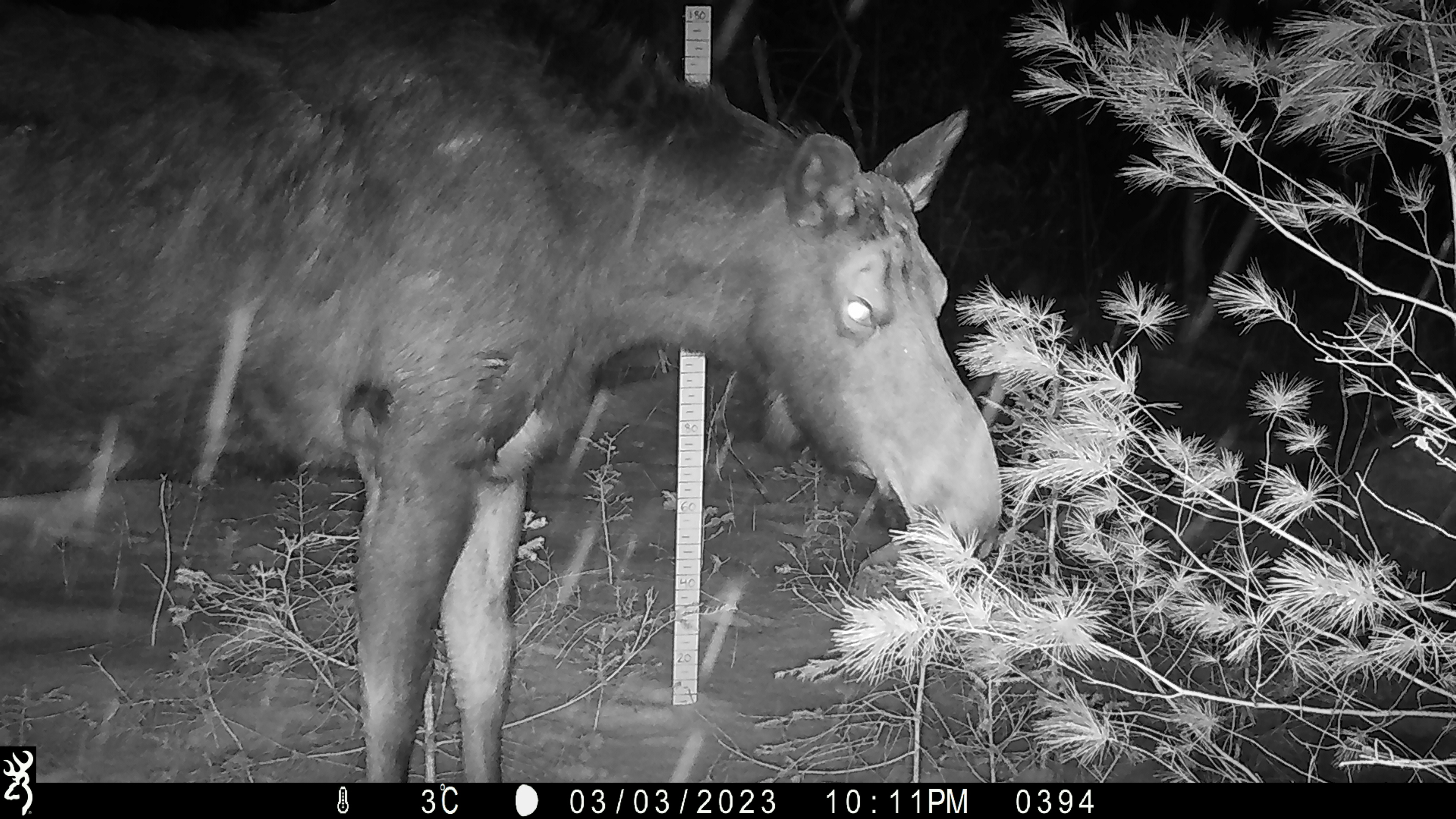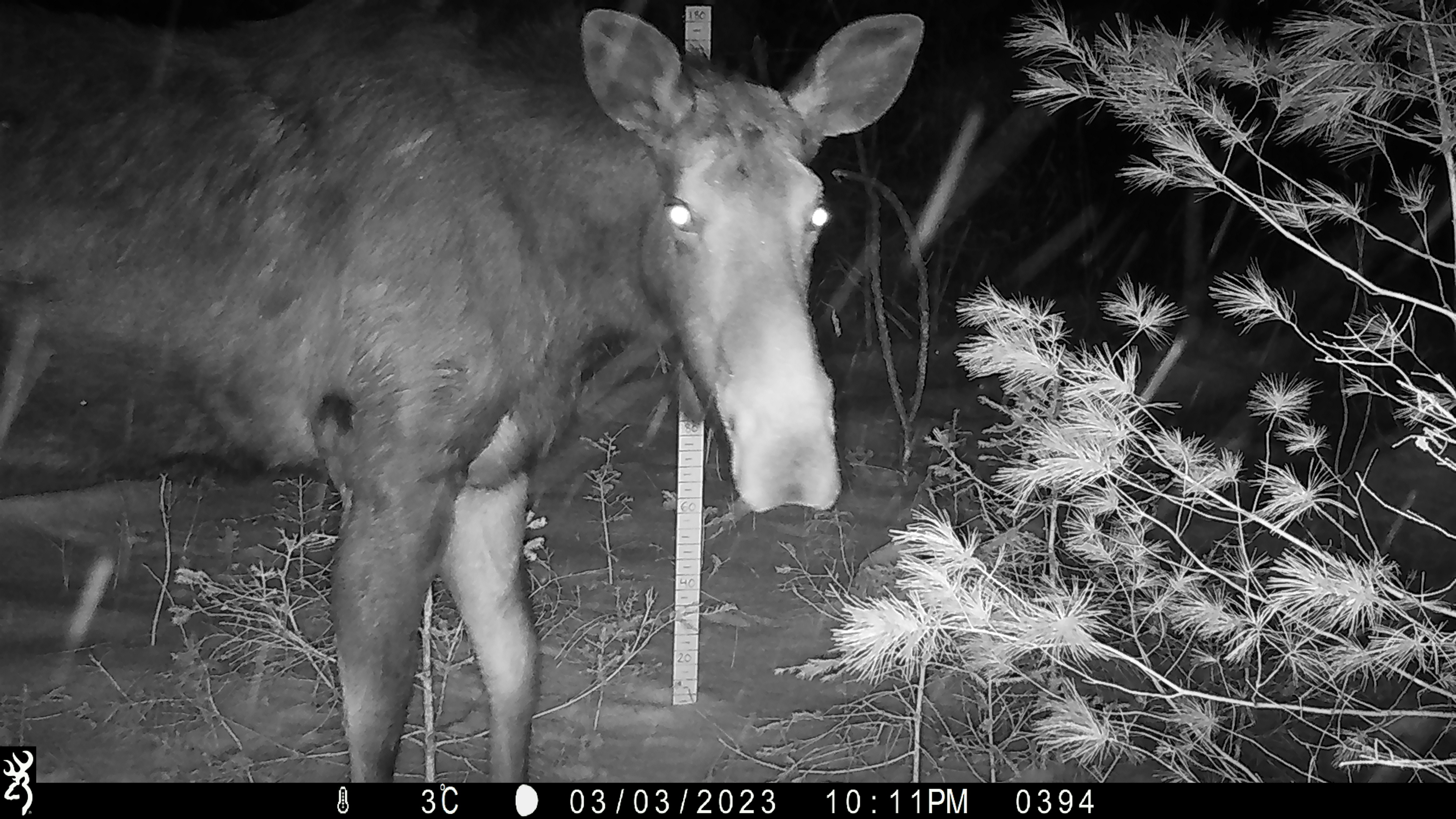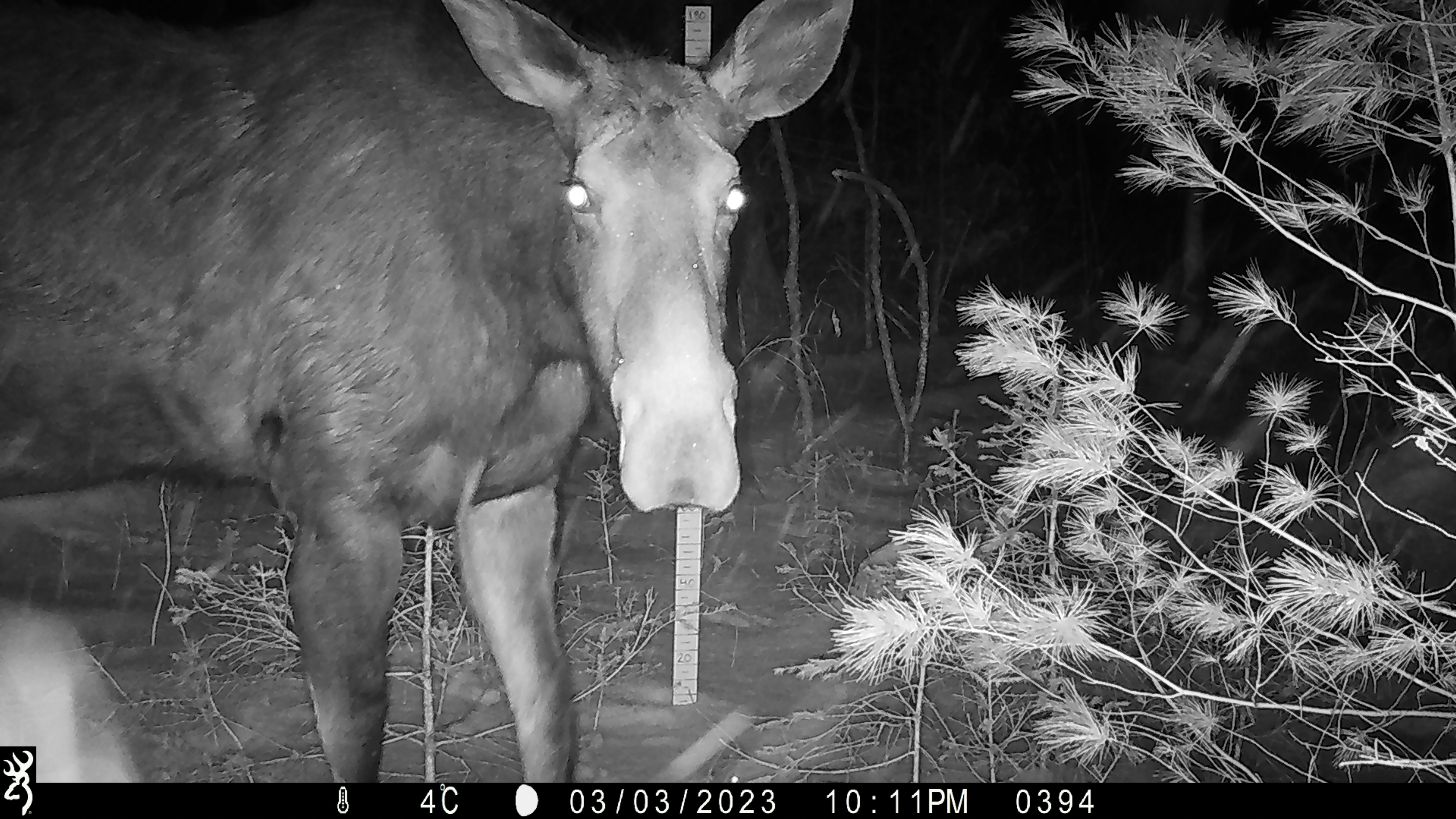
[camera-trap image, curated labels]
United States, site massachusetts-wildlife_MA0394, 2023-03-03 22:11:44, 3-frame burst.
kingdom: Animalia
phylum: Chordata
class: Mammalia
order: Artiodactyla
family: Cervidae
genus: Alces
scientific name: Alces alces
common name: moose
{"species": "moose (Alces alces)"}